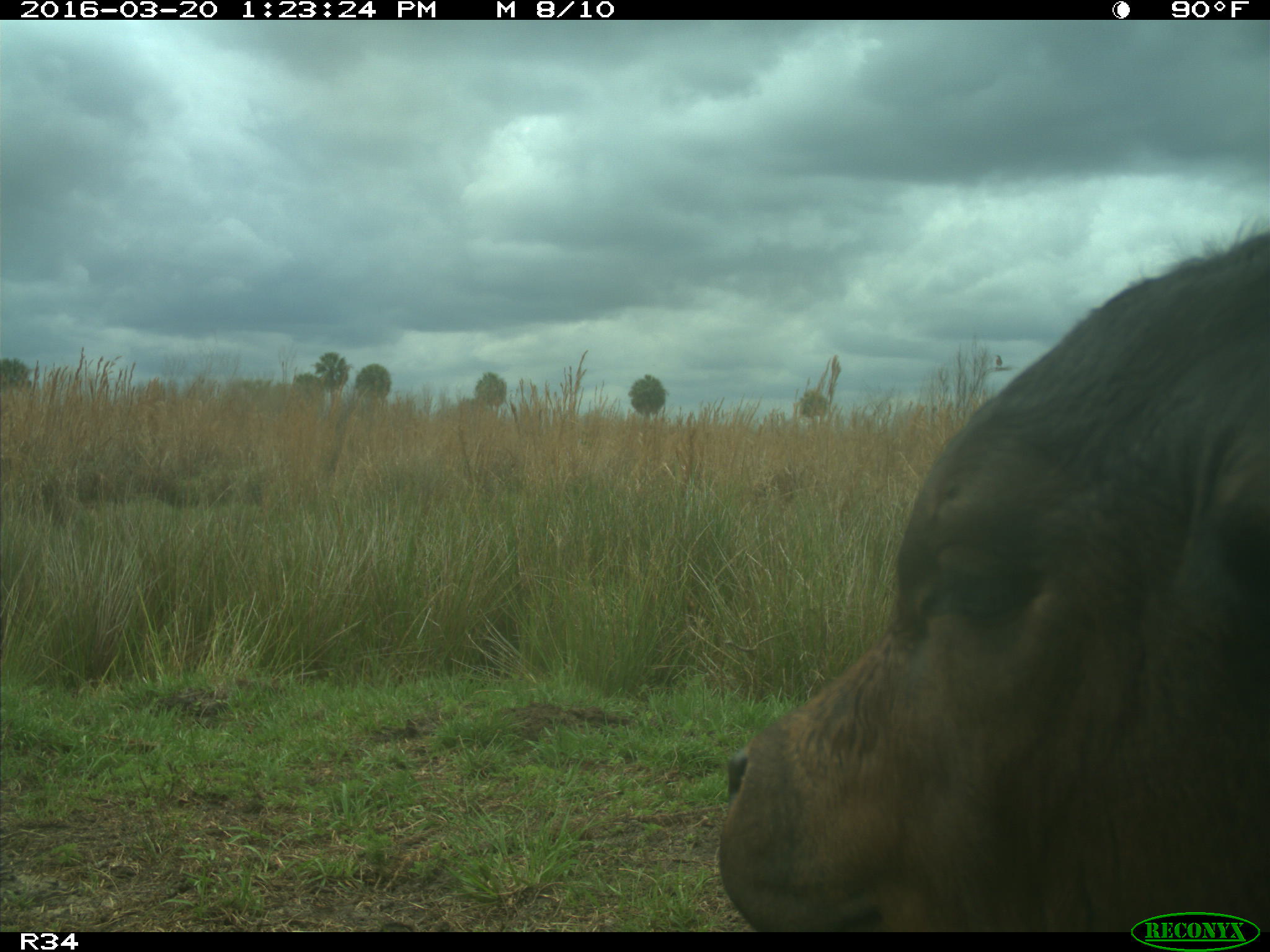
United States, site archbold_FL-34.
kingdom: Animalia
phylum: Chordata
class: Mammalia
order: Artiodactyla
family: Bovidae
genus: Bos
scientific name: Bos taurus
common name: domestic cow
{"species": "Bos taurus (domestic cow)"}